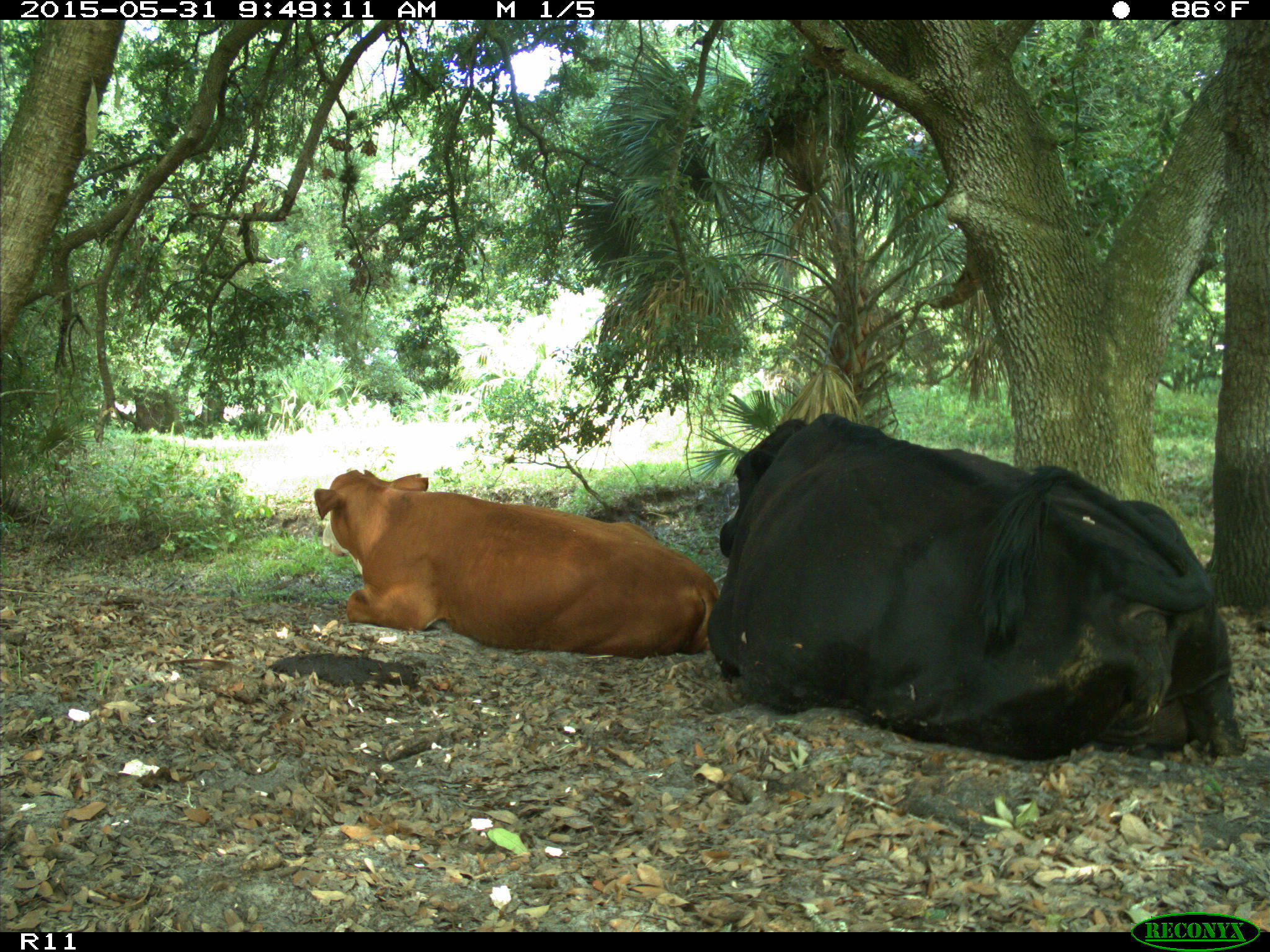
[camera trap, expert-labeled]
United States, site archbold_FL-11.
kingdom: Animalia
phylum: Chordata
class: Mammalia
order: Artiodactyla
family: Bovidae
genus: Bos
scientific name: Bos taurus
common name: domestic cow